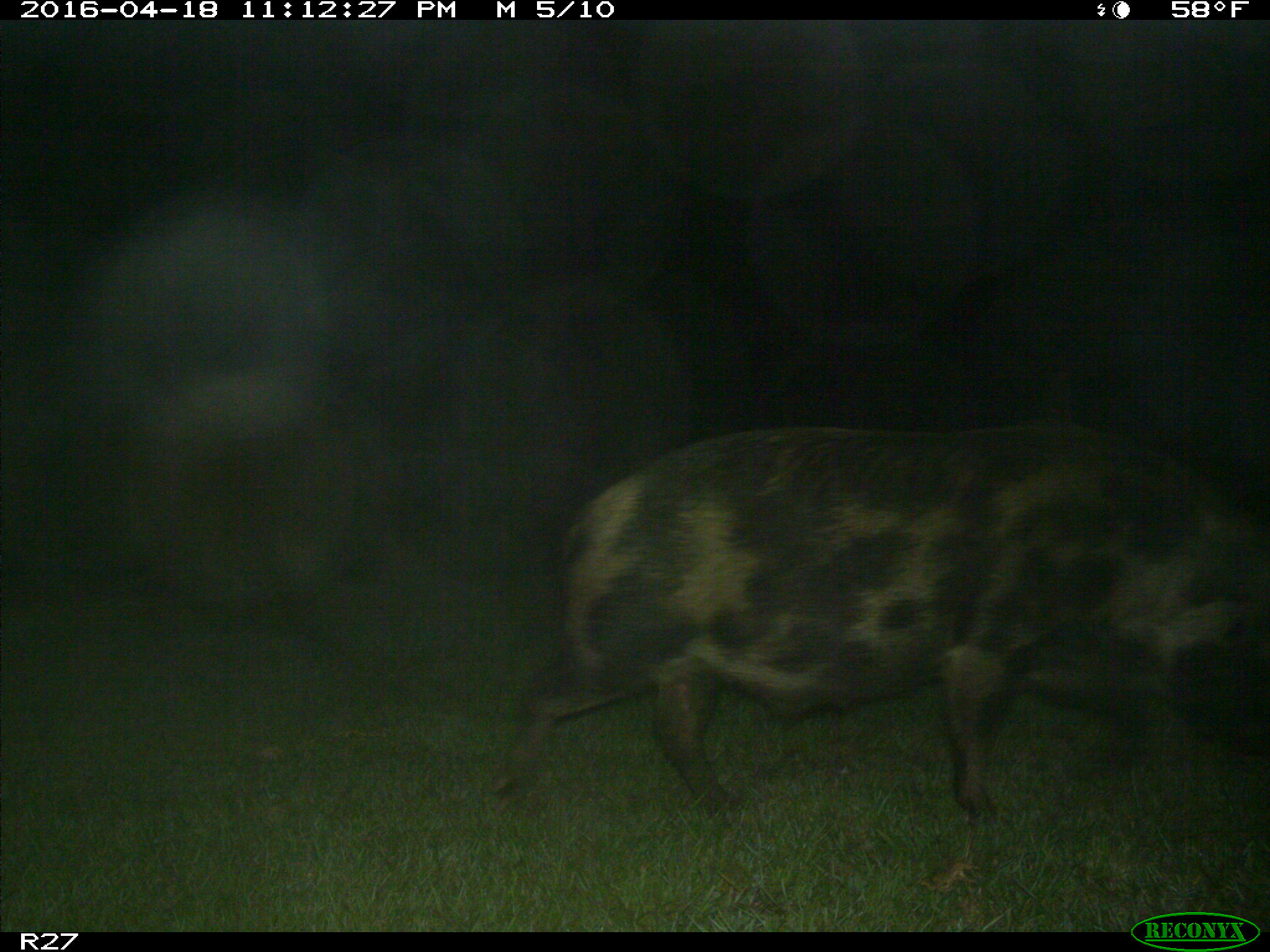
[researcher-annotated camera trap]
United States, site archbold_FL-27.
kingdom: Animalia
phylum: Chordata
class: Mammalia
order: Artiodactyla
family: Suidae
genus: Sus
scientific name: Sus scrofa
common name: wild boar